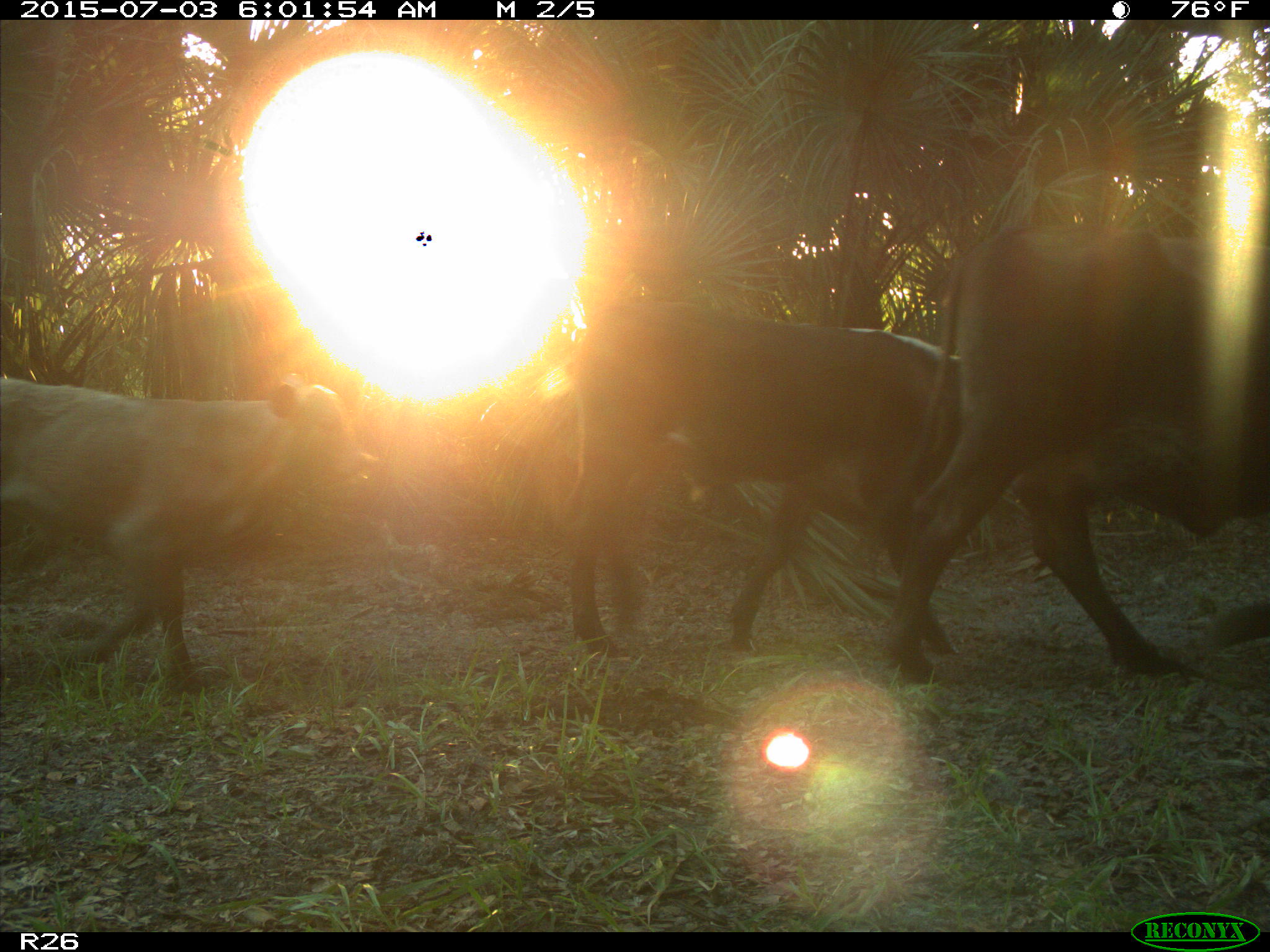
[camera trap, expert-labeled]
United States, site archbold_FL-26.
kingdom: Animalia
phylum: Chordata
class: Mammalia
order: Artiodactyla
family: Bovidae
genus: Bos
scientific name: Bos taurus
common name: domestic cow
Bos taurus (domestic cow).